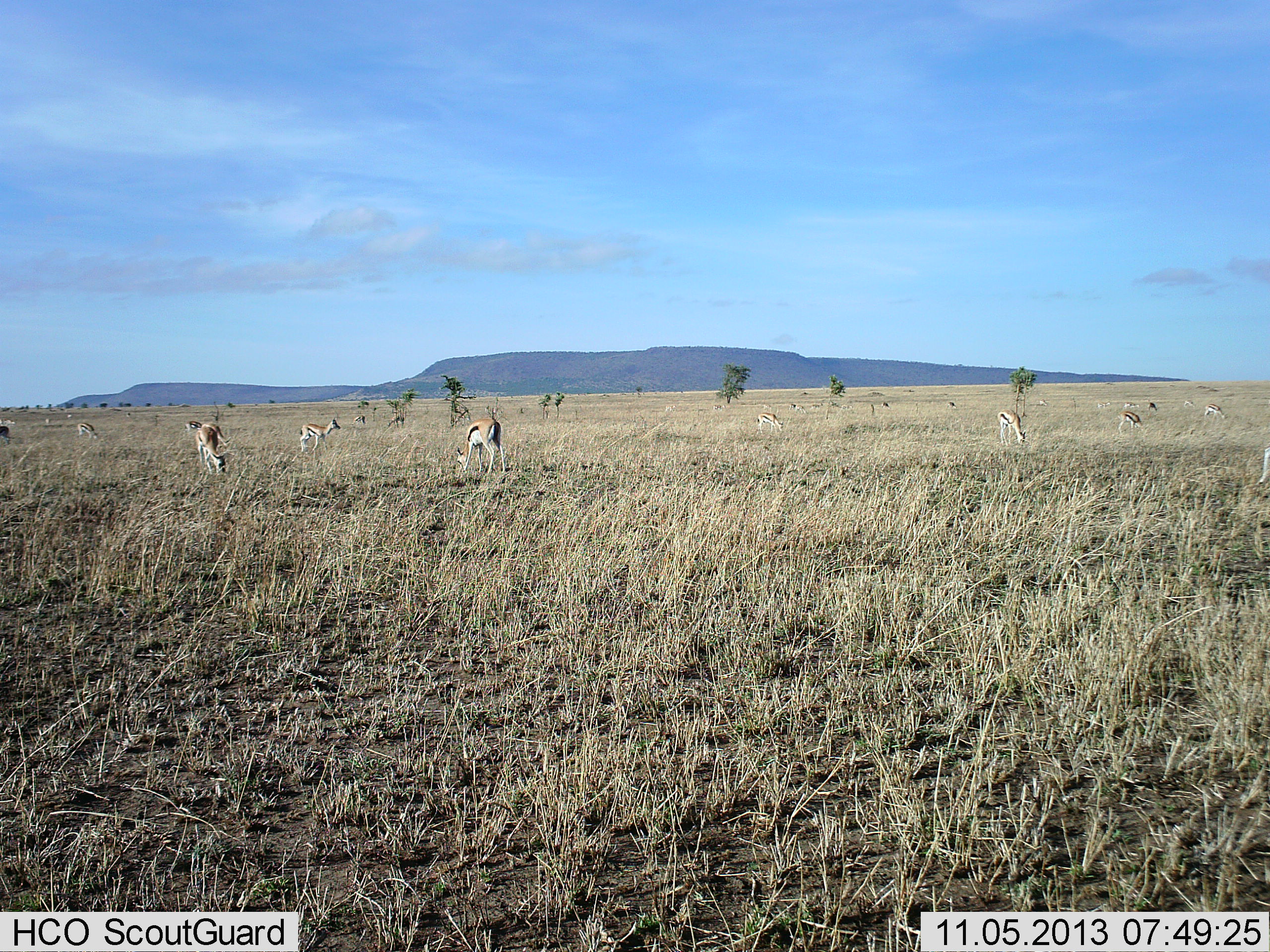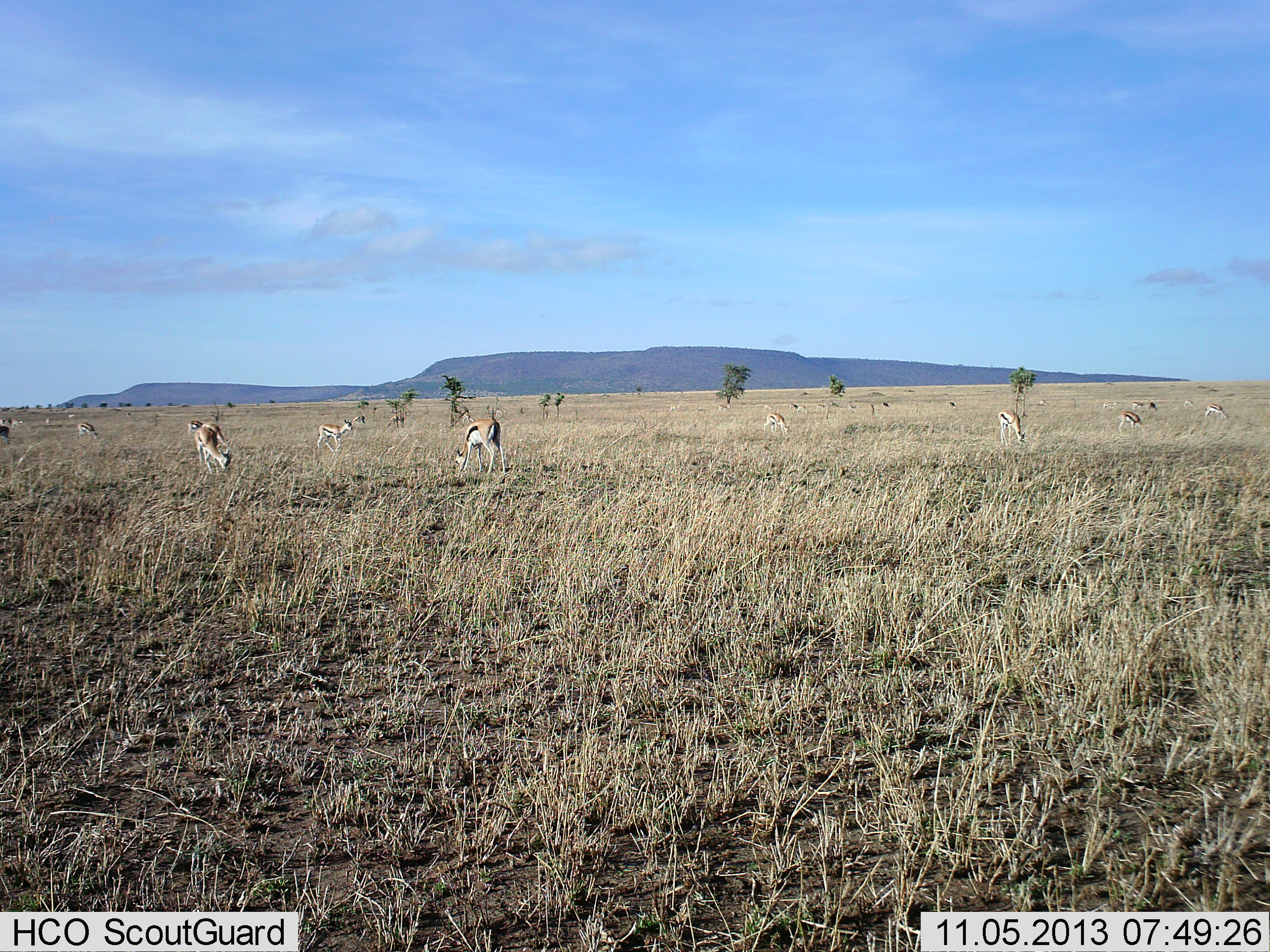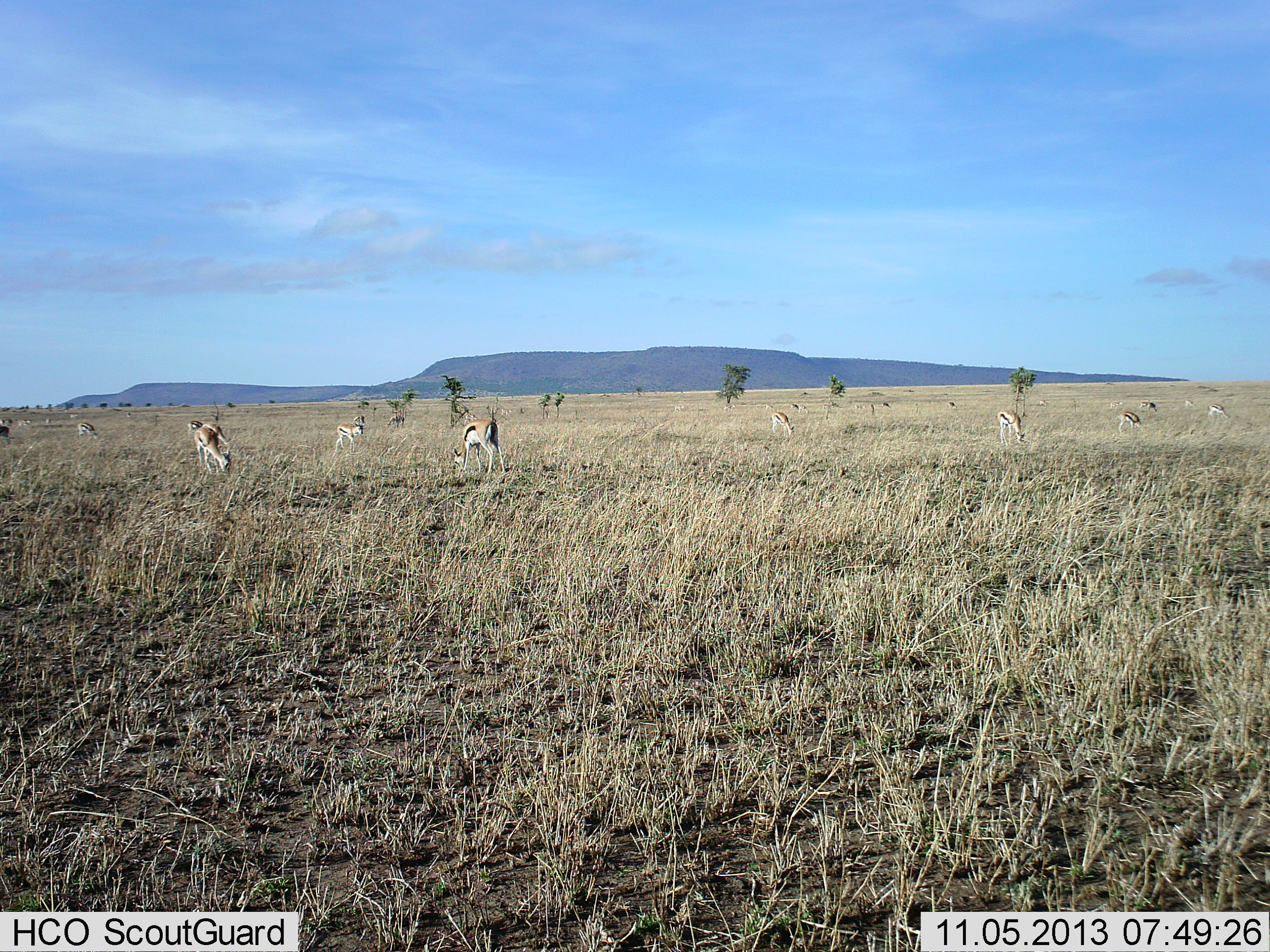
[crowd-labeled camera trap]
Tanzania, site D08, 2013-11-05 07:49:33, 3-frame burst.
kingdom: Animalia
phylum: Chordata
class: Mammalia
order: Artiodactyla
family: Bovidae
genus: Eudorcas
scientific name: Eudorcas thomsonii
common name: thomson's gazelle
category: gazellethomsons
Gazellethomsons (thomson's gazelle) (Eudorcas thomsonii), count 11-50. Behavior (volunteer vote fractions): standing 30%, resting 0%, moving 50%, interacting 0%. Young present (vote fraction): 10%. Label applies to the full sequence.